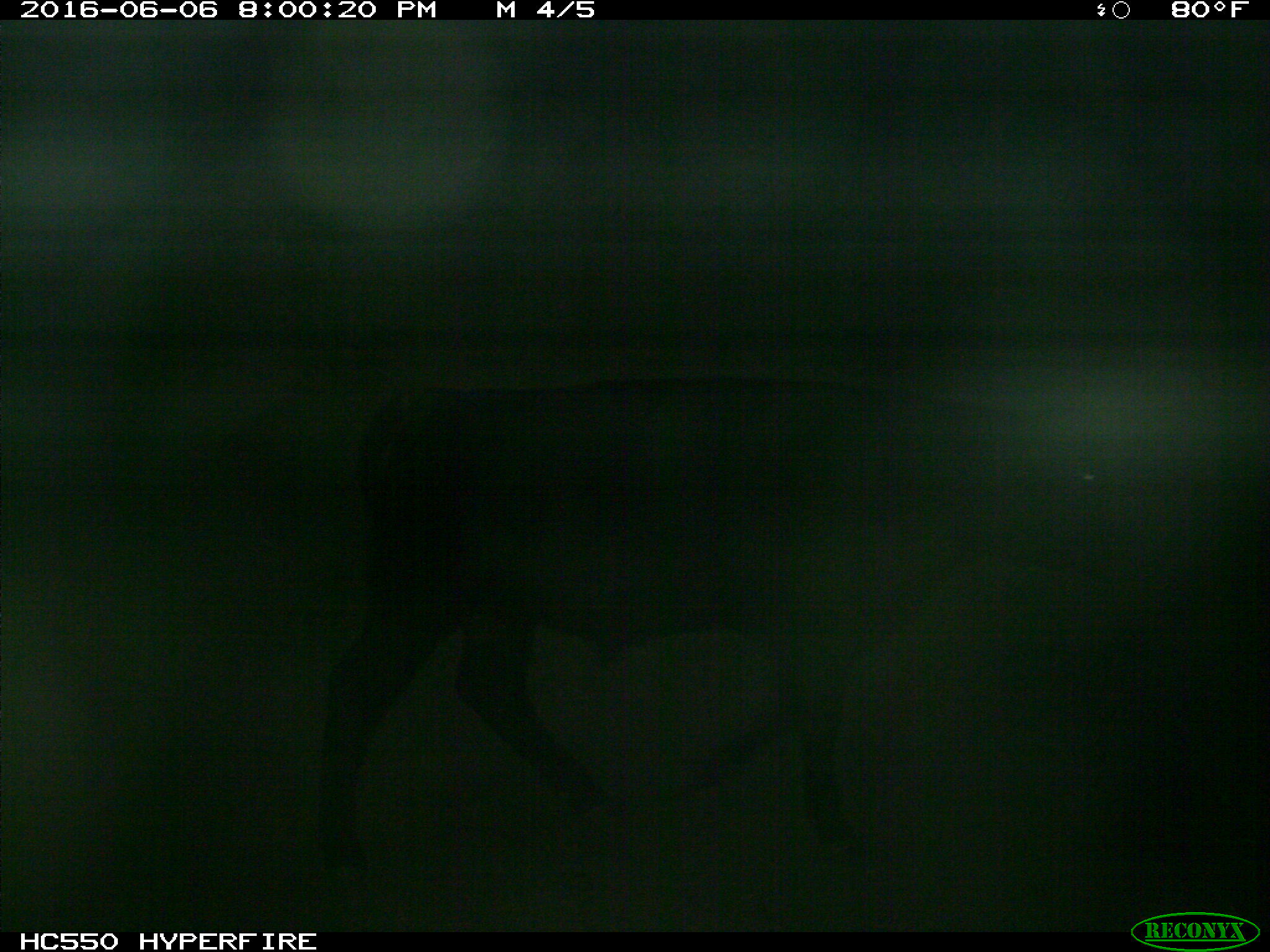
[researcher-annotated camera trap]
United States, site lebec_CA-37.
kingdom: Animalia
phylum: Chordata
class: Mammalia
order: Artiodactyla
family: Bovidae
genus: Bos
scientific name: Bos taurus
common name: domestic cow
Bos taurus (domestic cow).